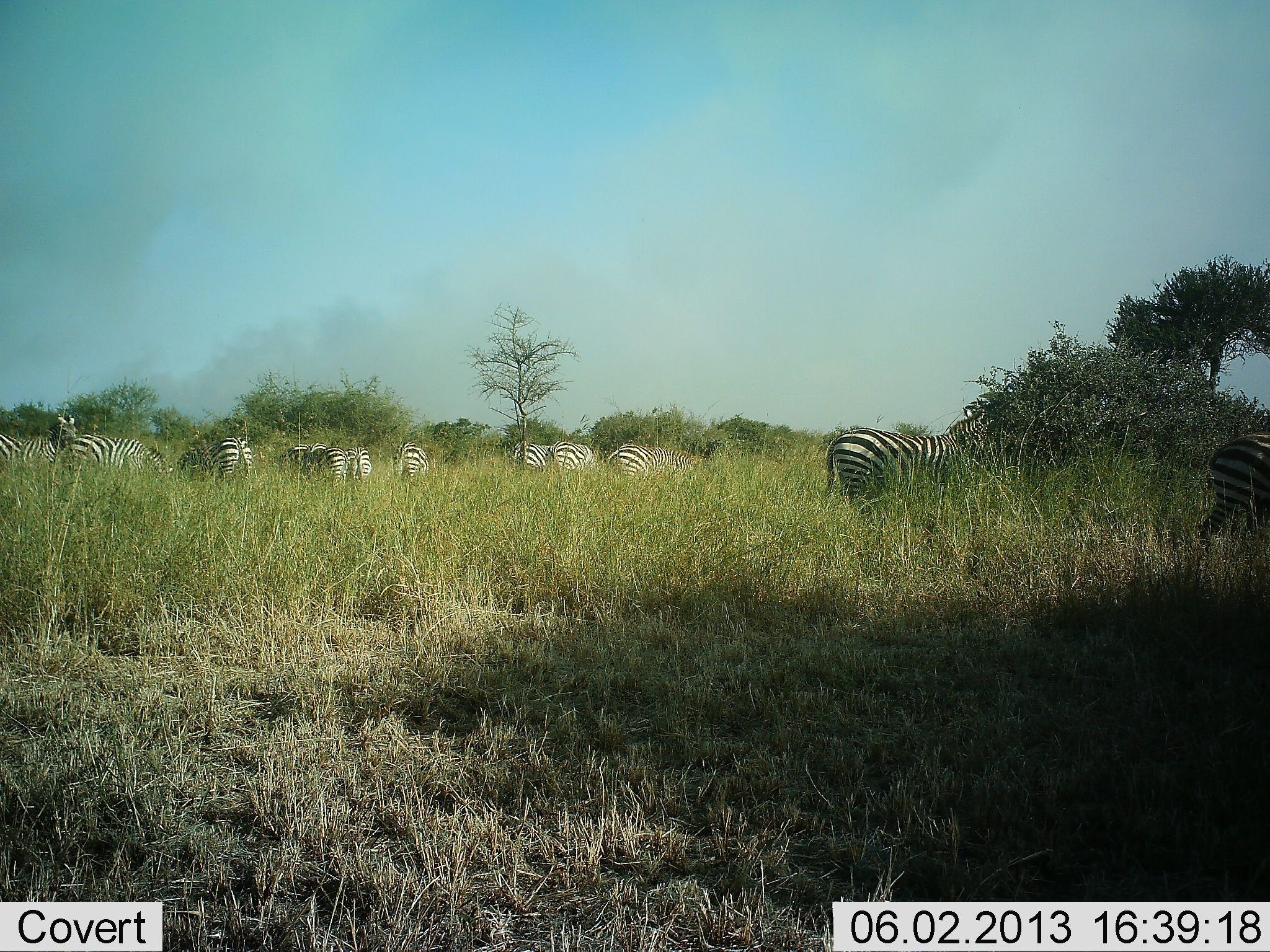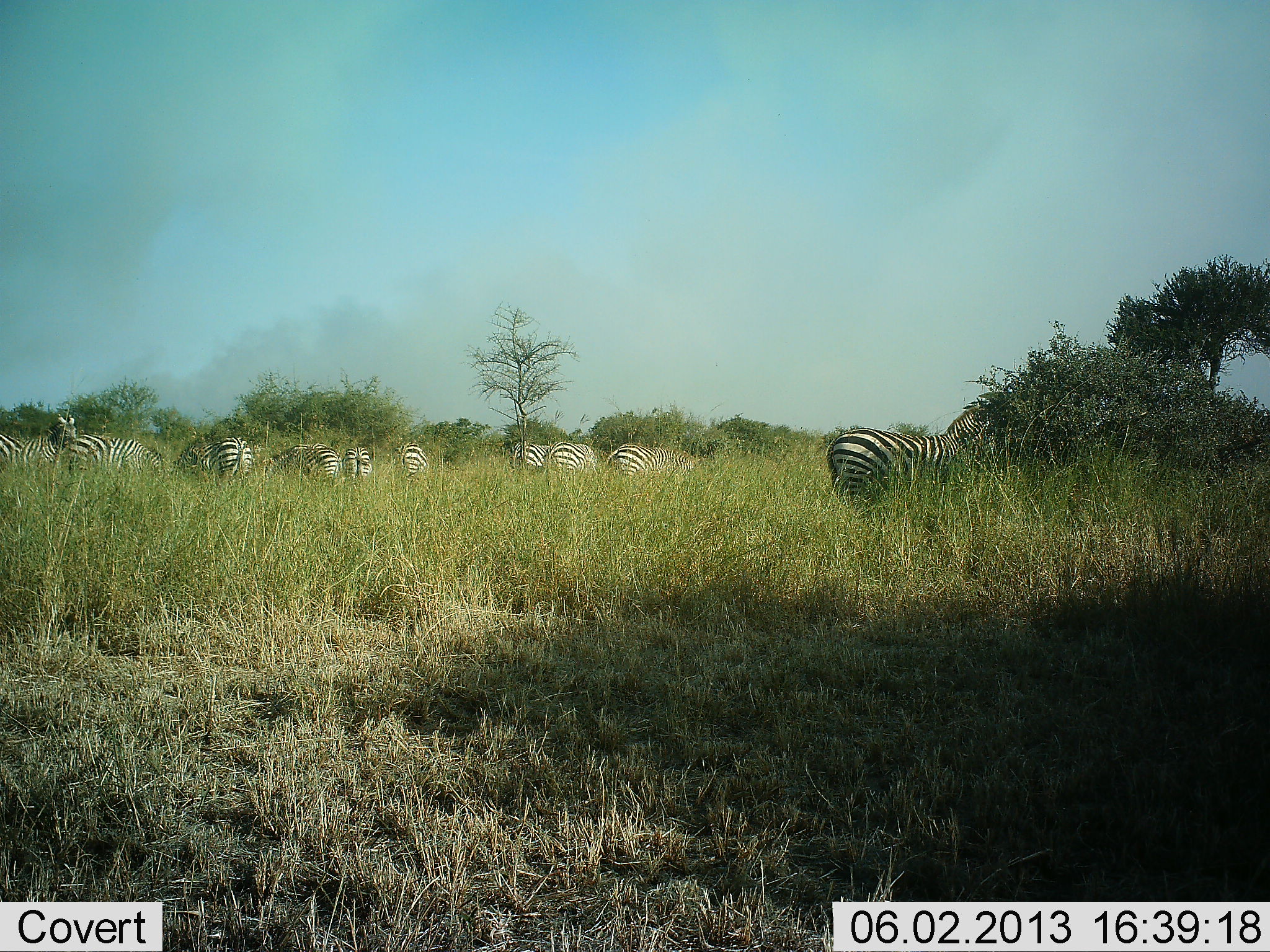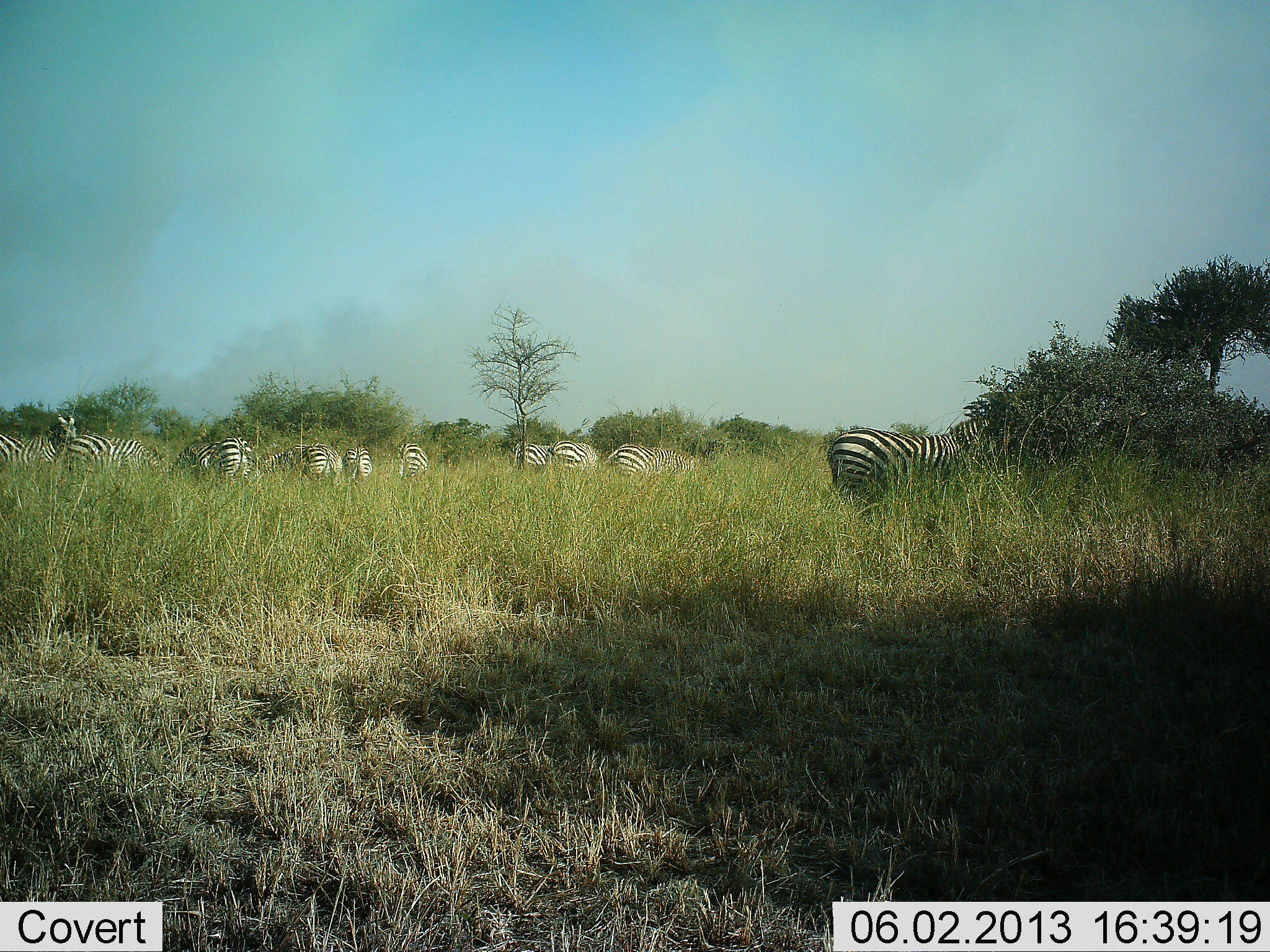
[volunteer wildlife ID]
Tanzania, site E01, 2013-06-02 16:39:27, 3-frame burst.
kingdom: Animalia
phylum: Chordata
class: Mammalia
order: Perissodactyla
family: Equidae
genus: Equus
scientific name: Equus quagga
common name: plains zebra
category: zebra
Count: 11-50.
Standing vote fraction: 70%.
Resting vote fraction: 0%.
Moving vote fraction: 40%.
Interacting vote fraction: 0%.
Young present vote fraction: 0%.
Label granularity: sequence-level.